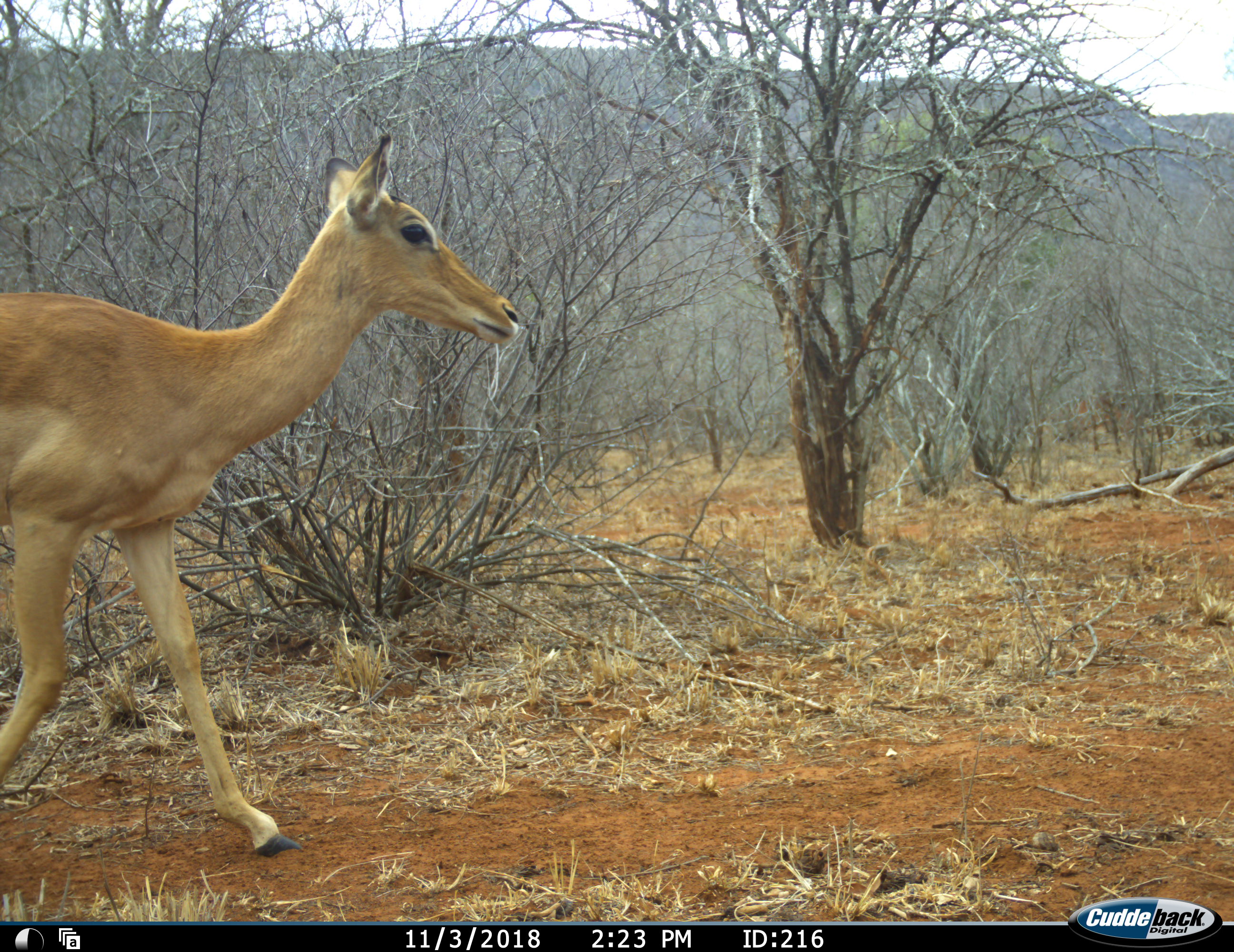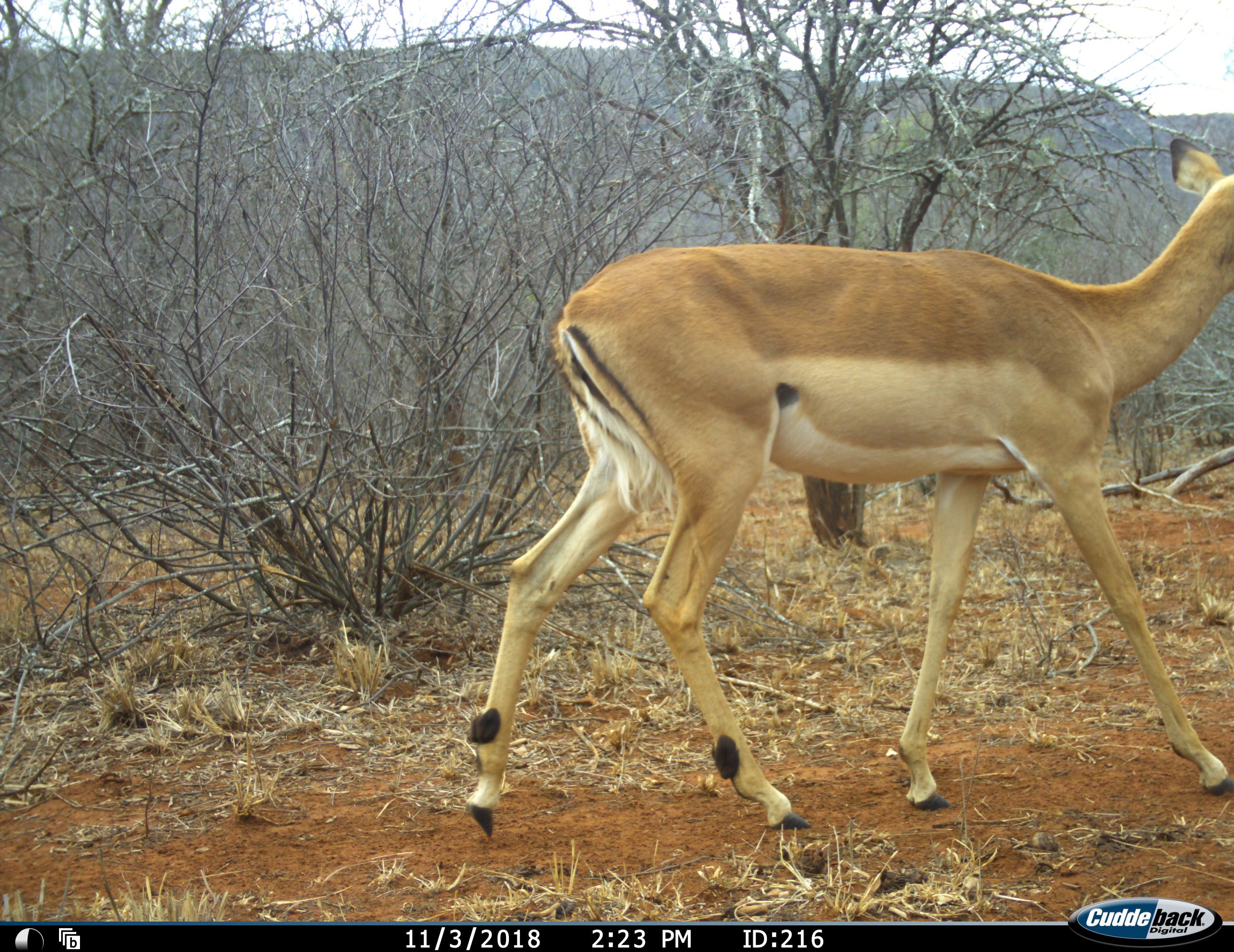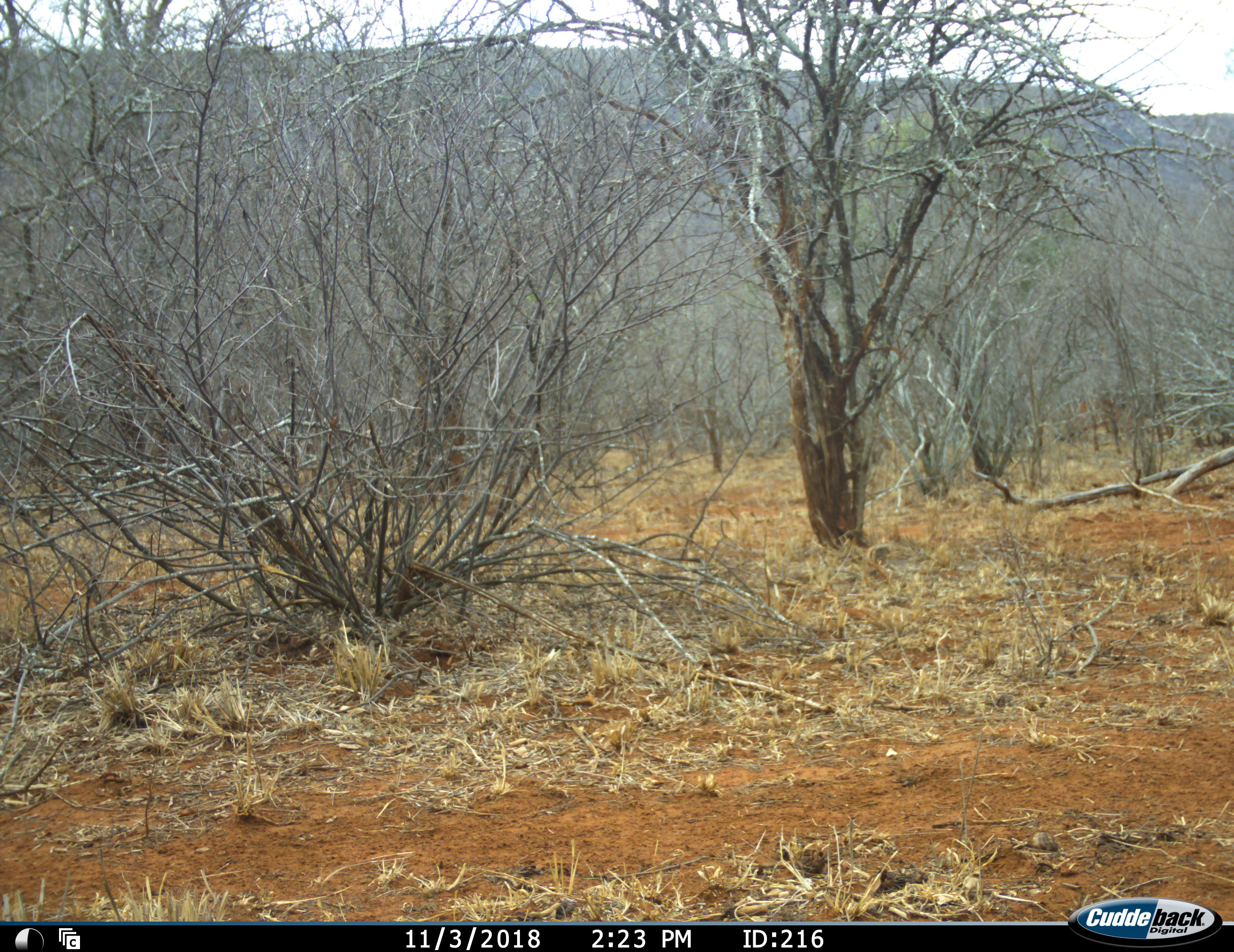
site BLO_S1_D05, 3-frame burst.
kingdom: Animalia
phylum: Chordata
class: Mammalia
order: Artiodactyla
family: Bovidae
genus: Aepyceros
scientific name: Aepyceros melampus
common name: impala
Impala (Aepyceros melampus), count 1. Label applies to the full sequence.